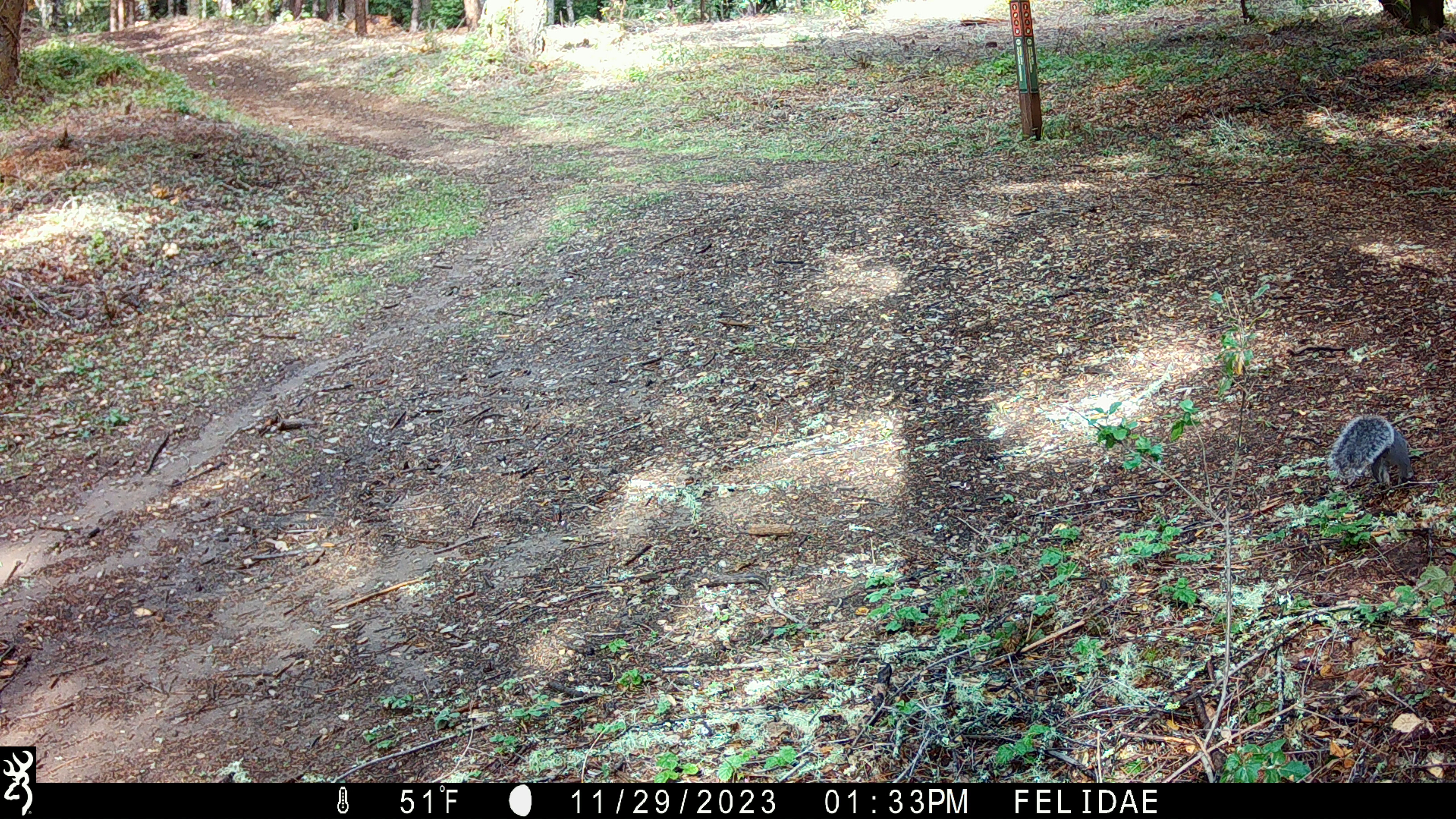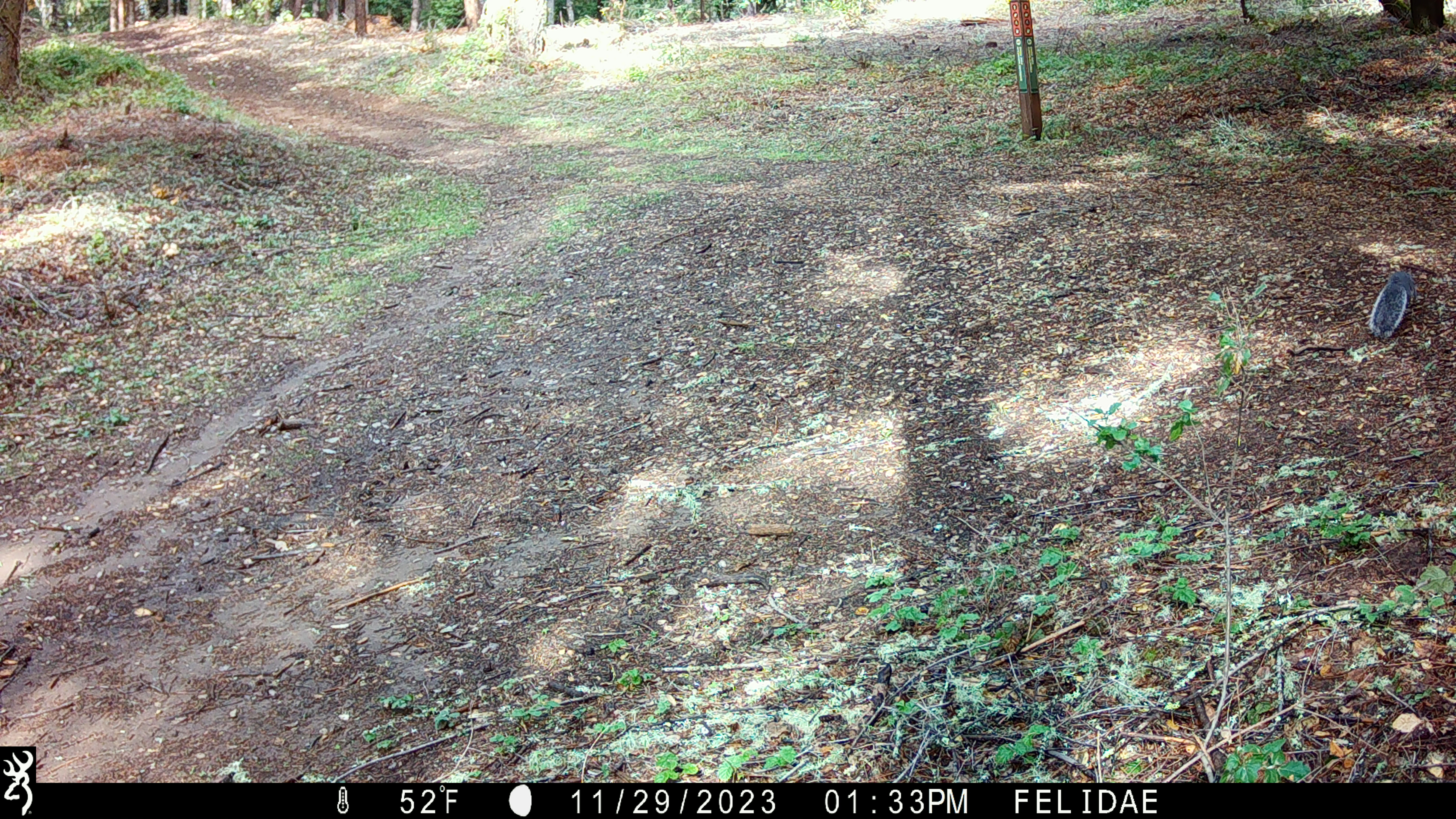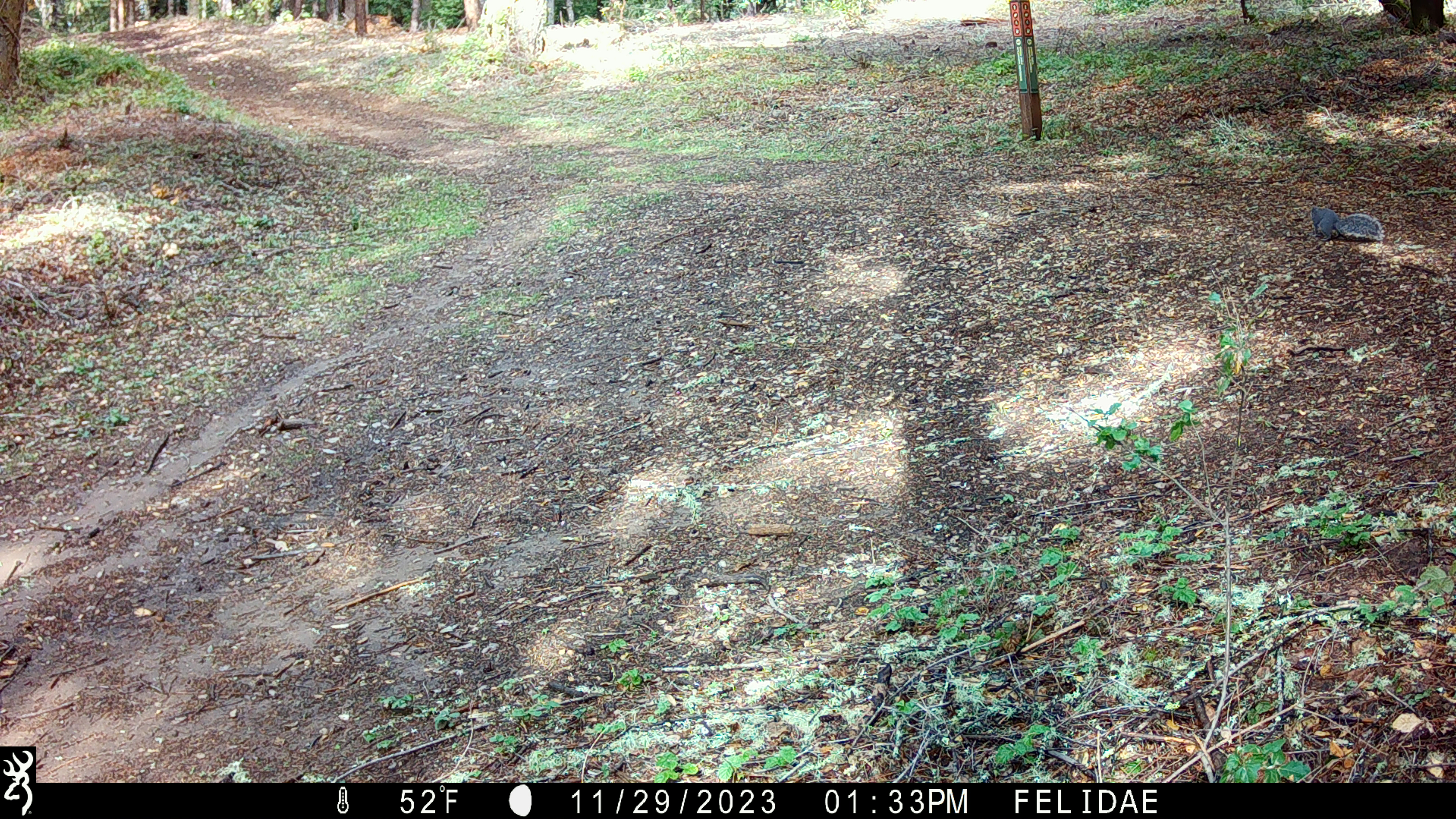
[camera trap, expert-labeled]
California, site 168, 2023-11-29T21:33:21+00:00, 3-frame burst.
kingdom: Animalia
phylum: Chordata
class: Mammalia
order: Rodentia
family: Sciuridae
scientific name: Sciuridae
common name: squirrel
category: unknown squirrel